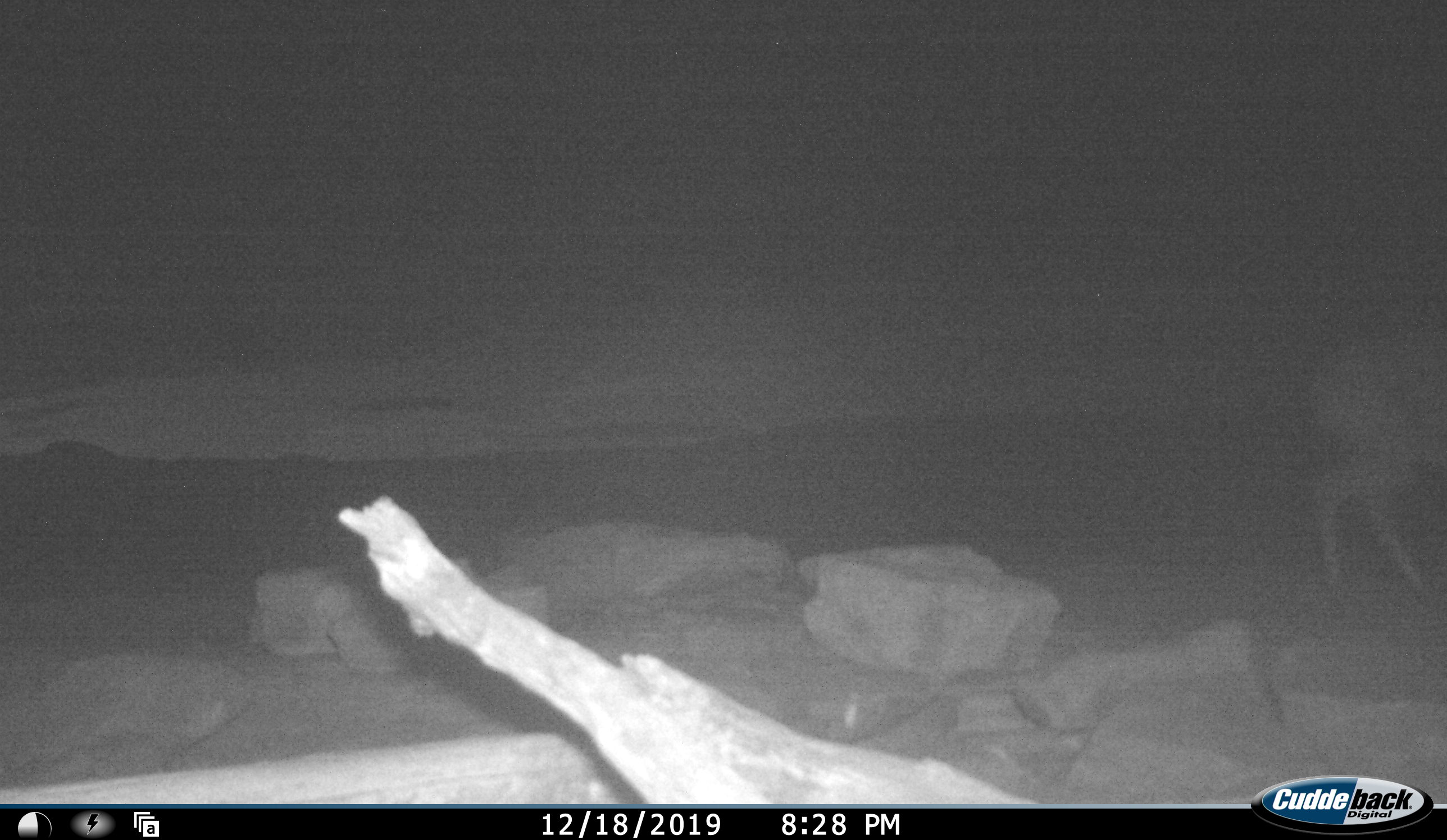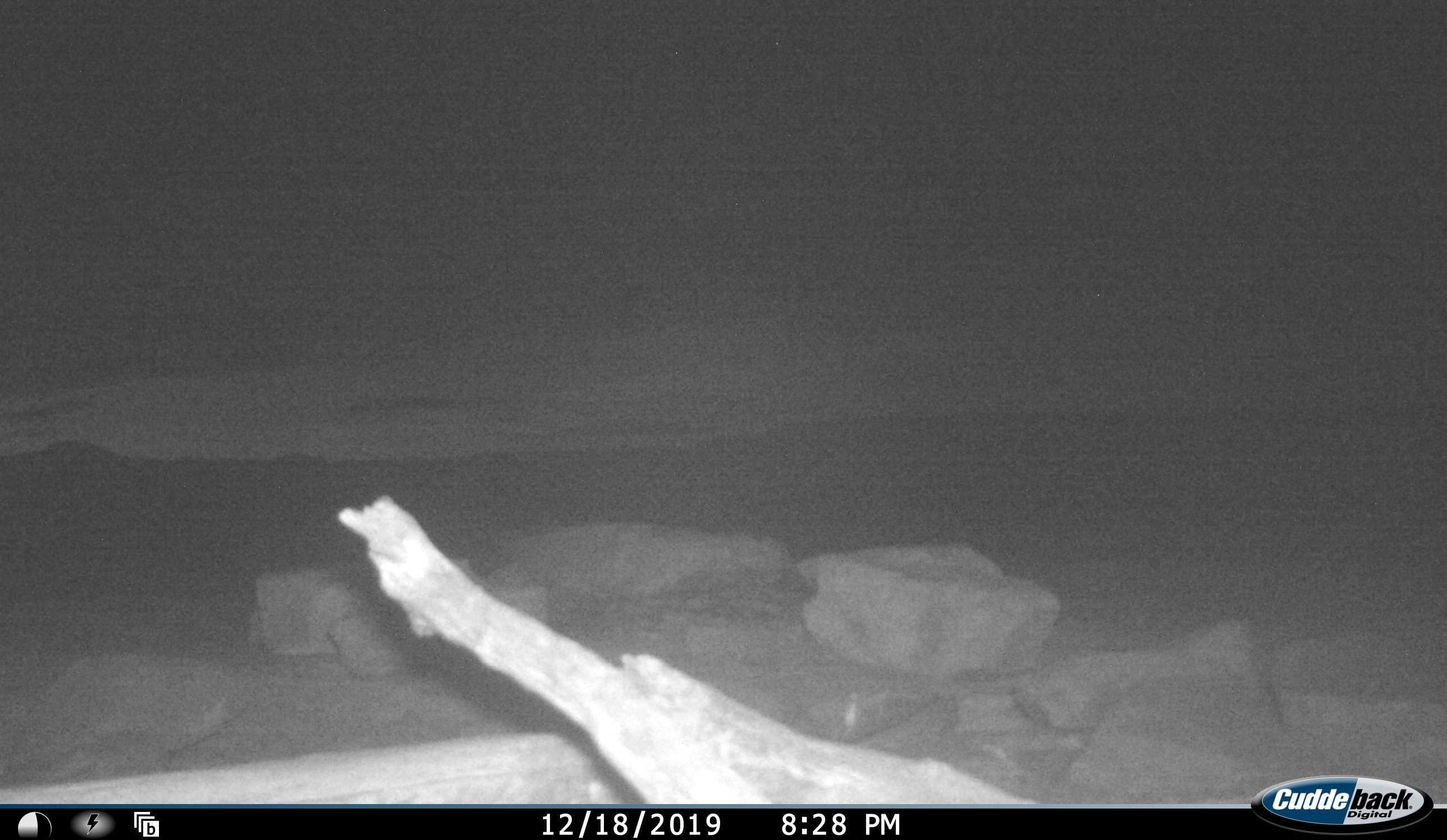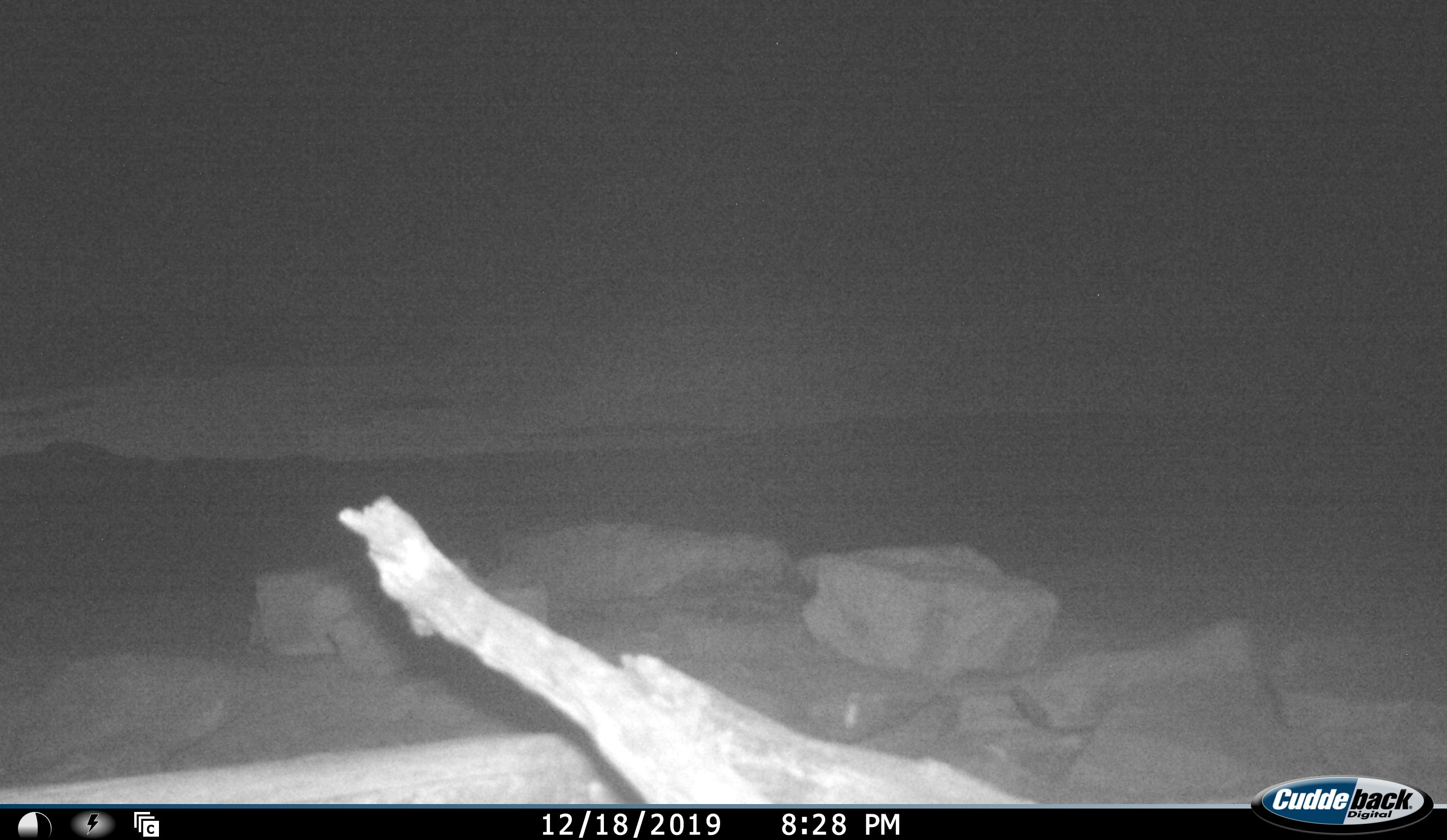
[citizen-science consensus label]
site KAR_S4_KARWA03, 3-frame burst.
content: unidentified animal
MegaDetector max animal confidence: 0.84